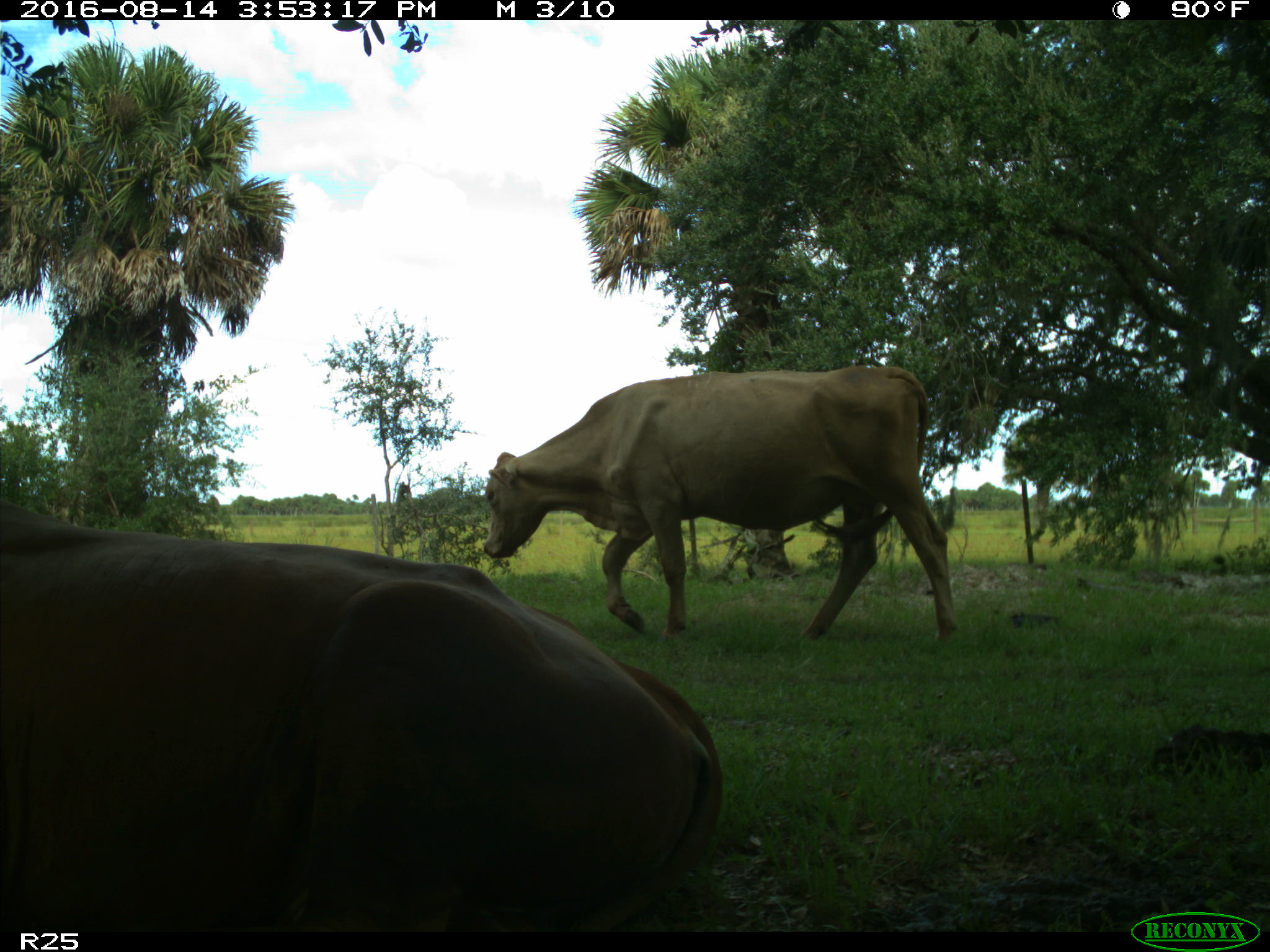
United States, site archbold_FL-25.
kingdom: Animalia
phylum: Chordata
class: Mammalia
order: Artiodactyla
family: Bovidae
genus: Bos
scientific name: Bos taurus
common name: domestic cow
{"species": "Bos taurus (domestic cow)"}